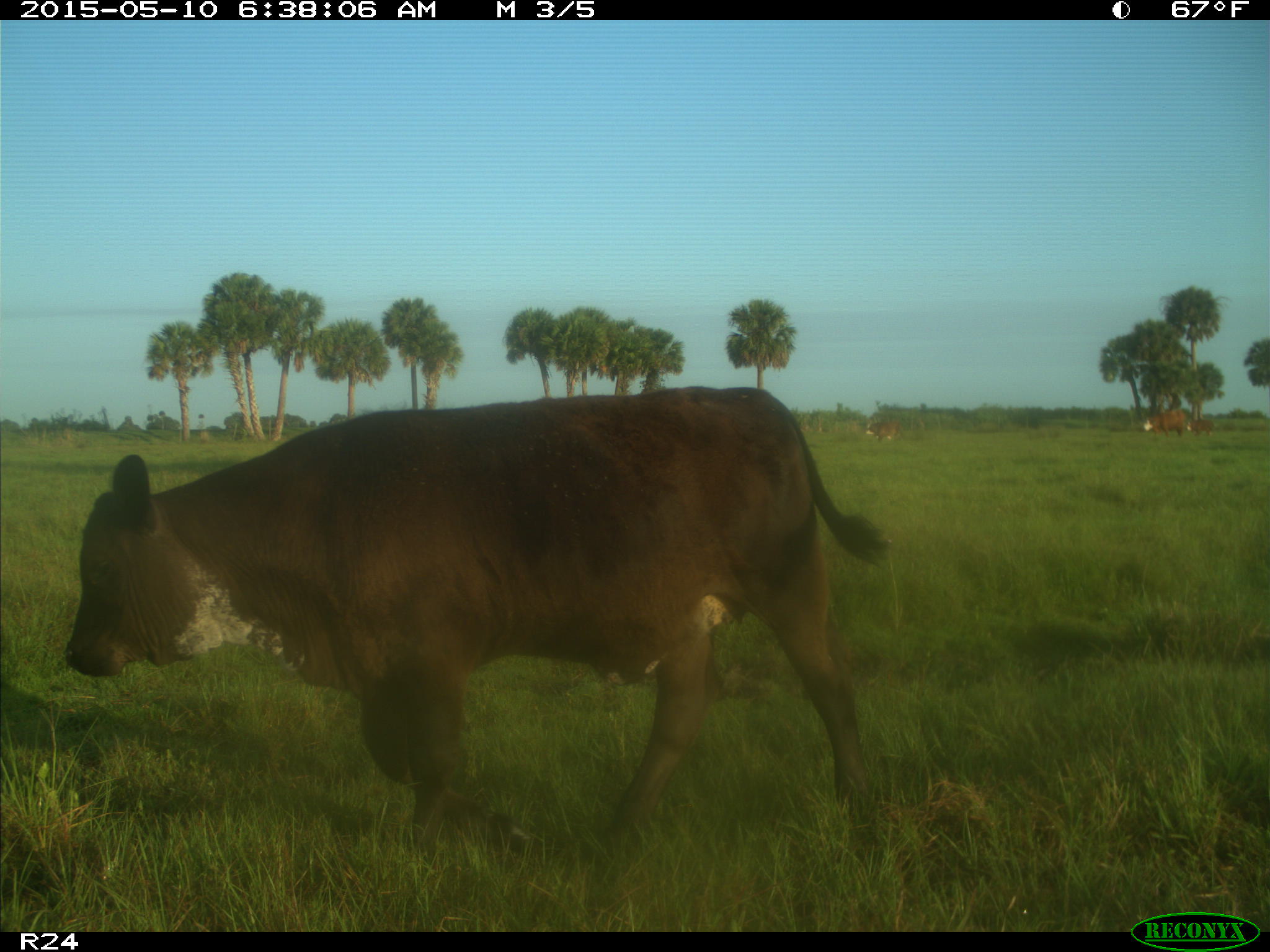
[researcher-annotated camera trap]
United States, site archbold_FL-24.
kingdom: Animalia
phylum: Chordata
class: Mammalia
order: Artiodactyla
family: Bovidae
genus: Bos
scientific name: Bos taurus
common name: domestic cow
Bos taurus (domestic cow).